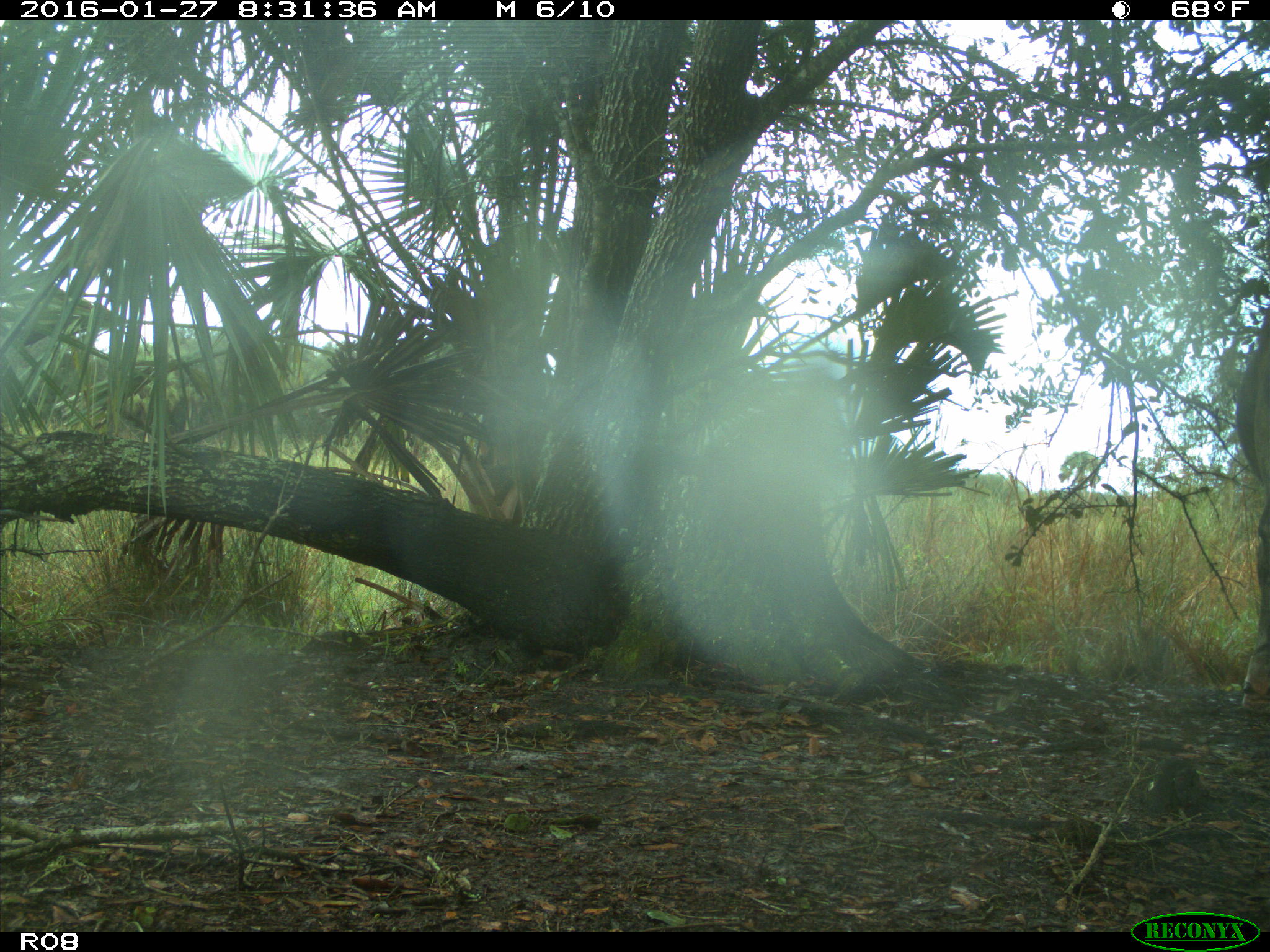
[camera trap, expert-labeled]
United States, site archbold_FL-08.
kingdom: Animalia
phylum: Chordata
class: Mammalia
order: Artiodactyla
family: Bovidae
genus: Bos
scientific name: Bos taurus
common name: domestic cow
Bos taurus (domestic cow).